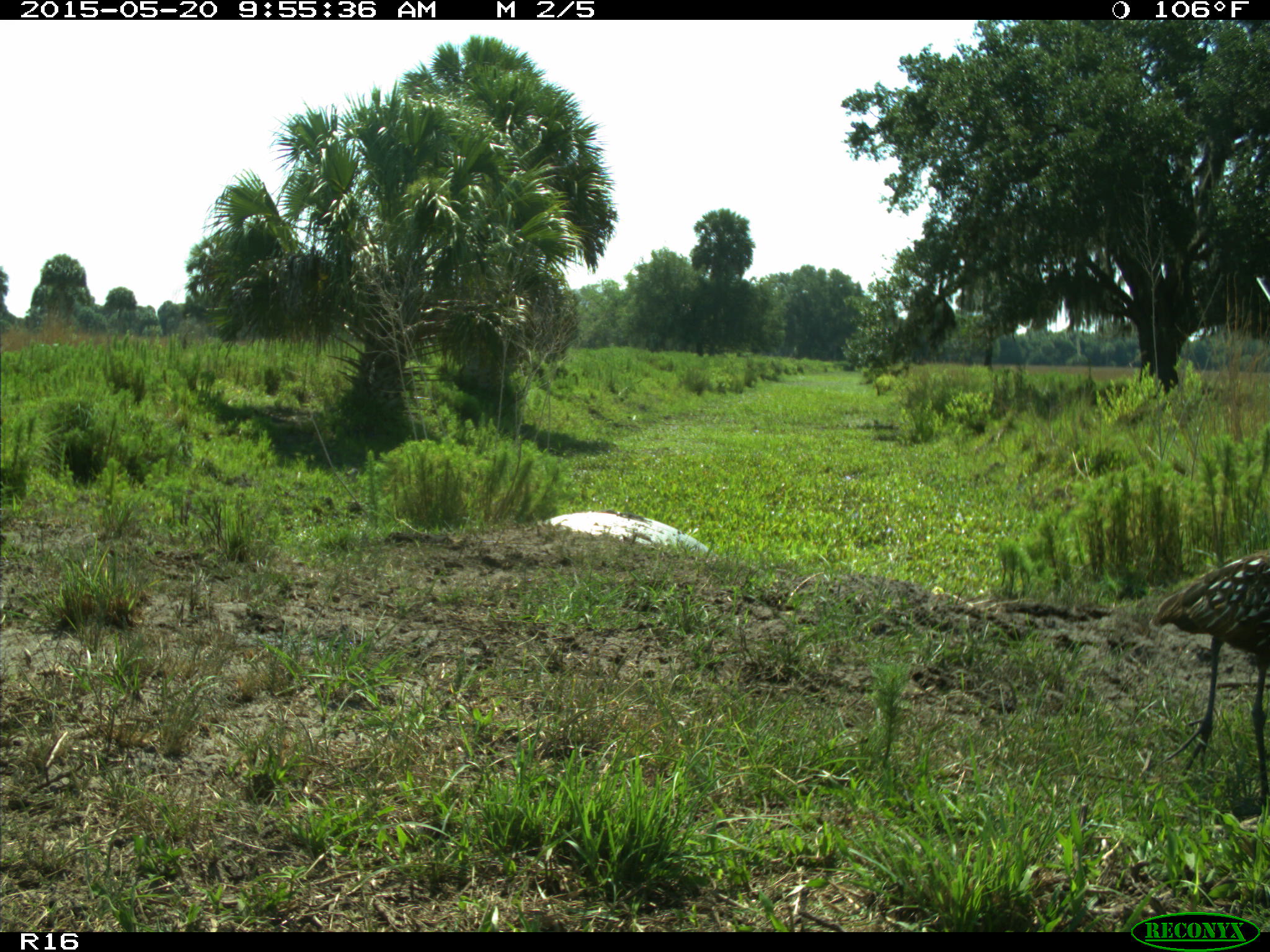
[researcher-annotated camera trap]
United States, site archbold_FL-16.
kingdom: Animalia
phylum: Chordata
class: Aves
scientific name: Aves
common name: birds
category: unidentified bird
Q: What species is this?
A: Unidentified bird (birds) (Aves).